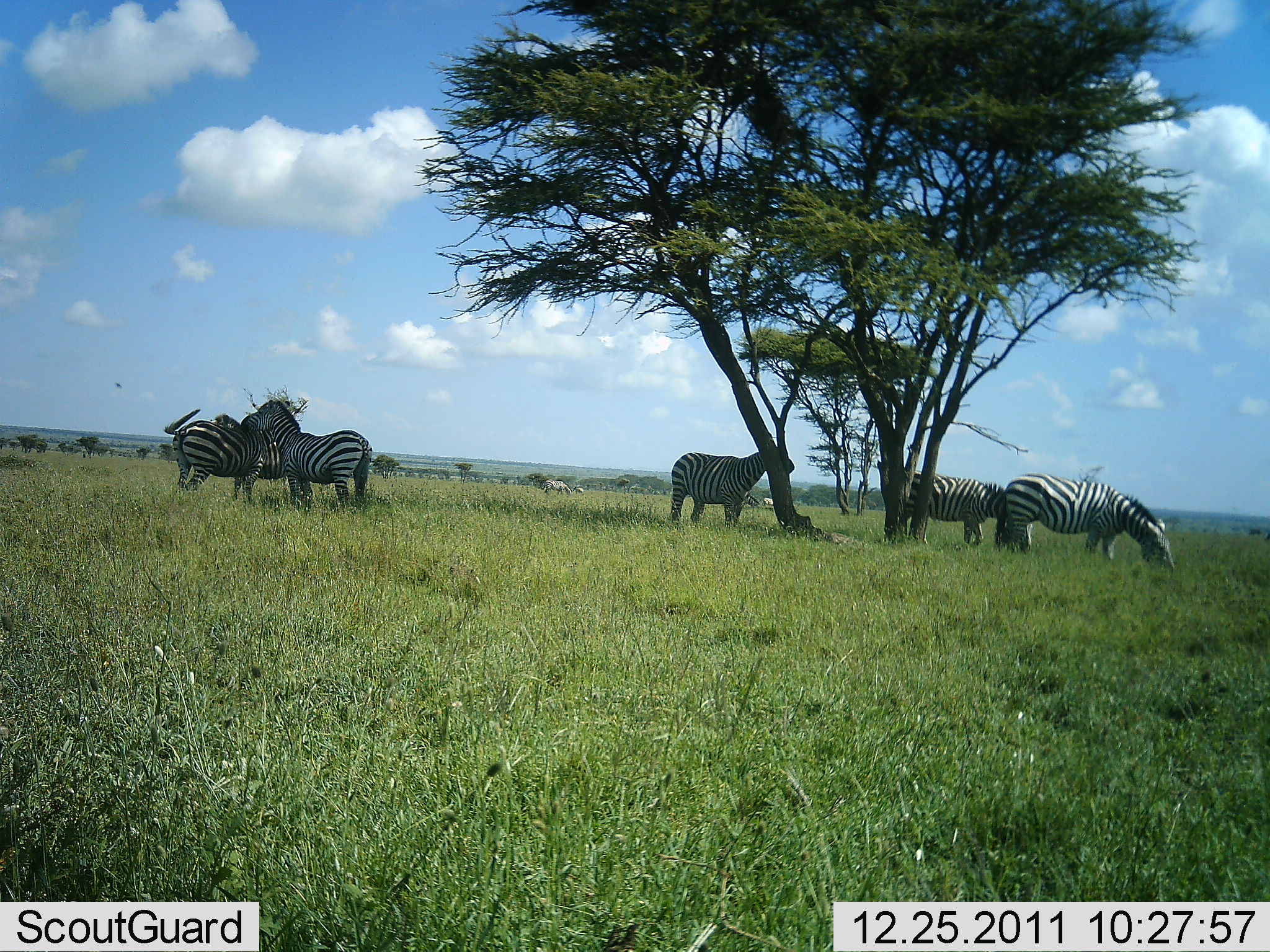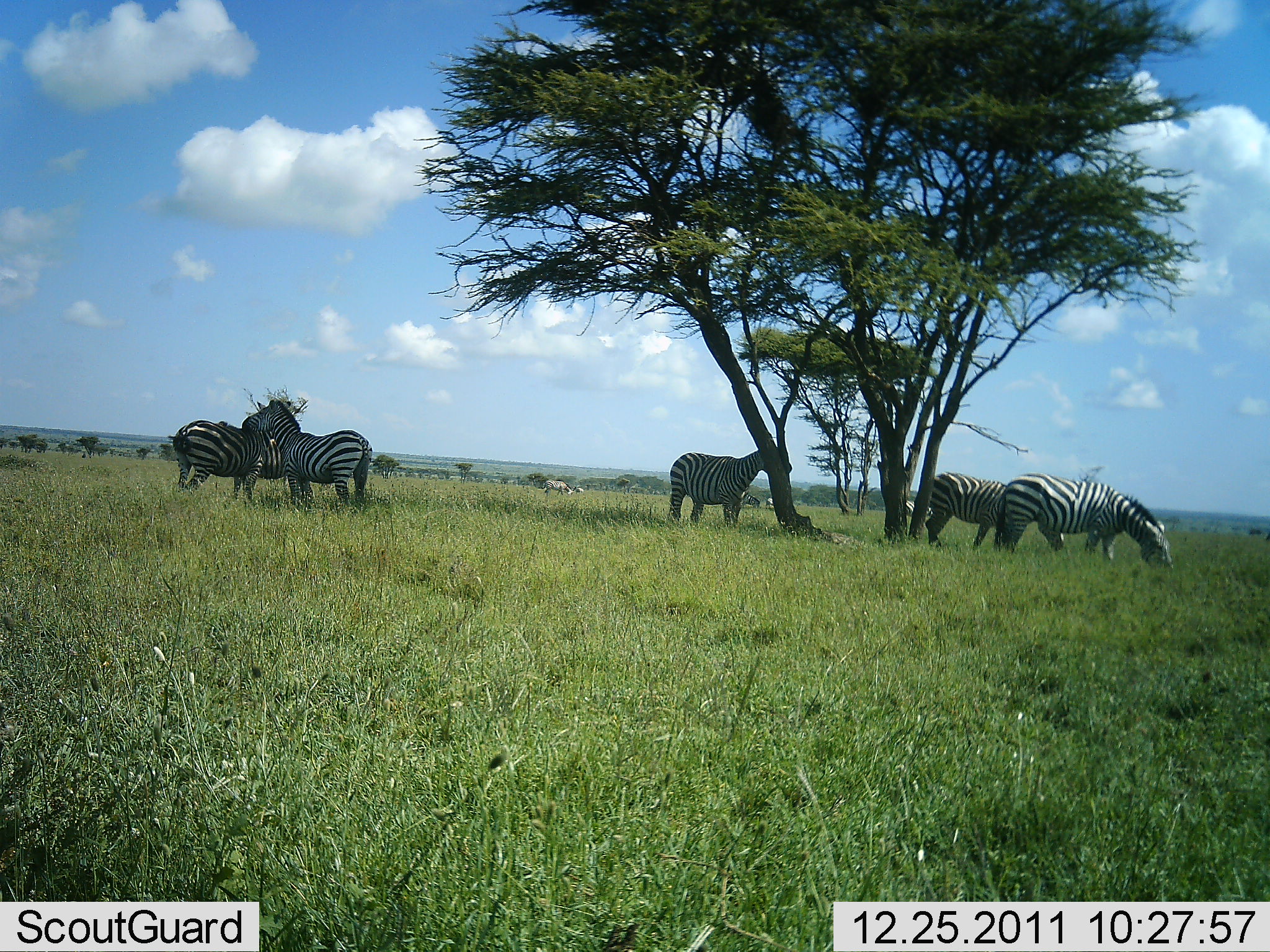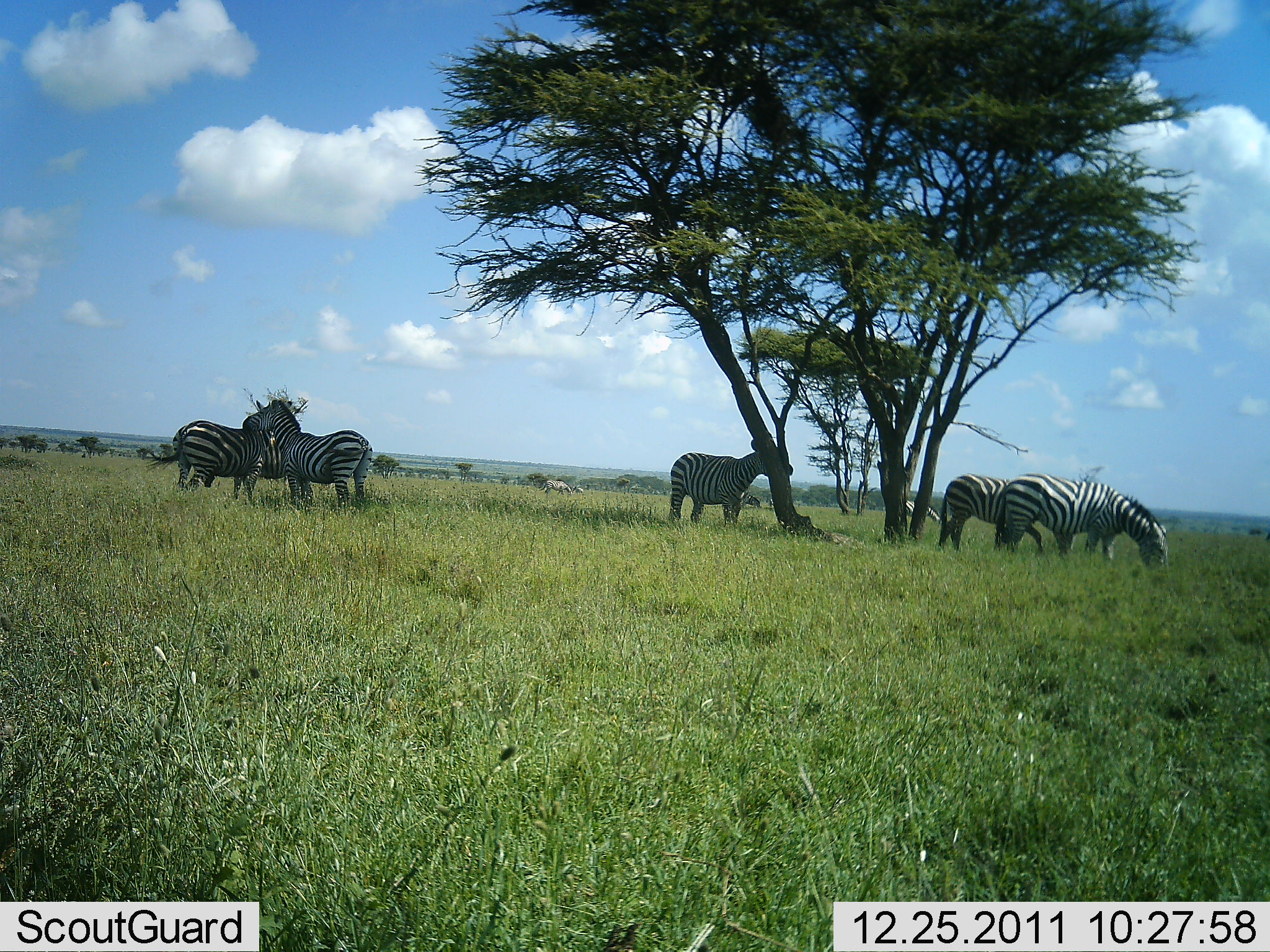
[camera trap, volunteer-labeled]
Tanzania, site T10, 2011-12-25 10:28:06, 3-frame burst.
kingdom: Animalia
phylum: Chordata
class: Mammalia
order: Perissodactyla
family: Equidae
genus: Equus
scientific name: Equus quagga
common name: plains zebra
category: zebra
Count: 5.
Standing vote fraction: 73%.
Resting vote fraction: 27%.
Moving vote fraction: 18%.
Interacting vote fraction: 55%.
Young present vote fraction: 0%.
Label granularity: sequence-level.